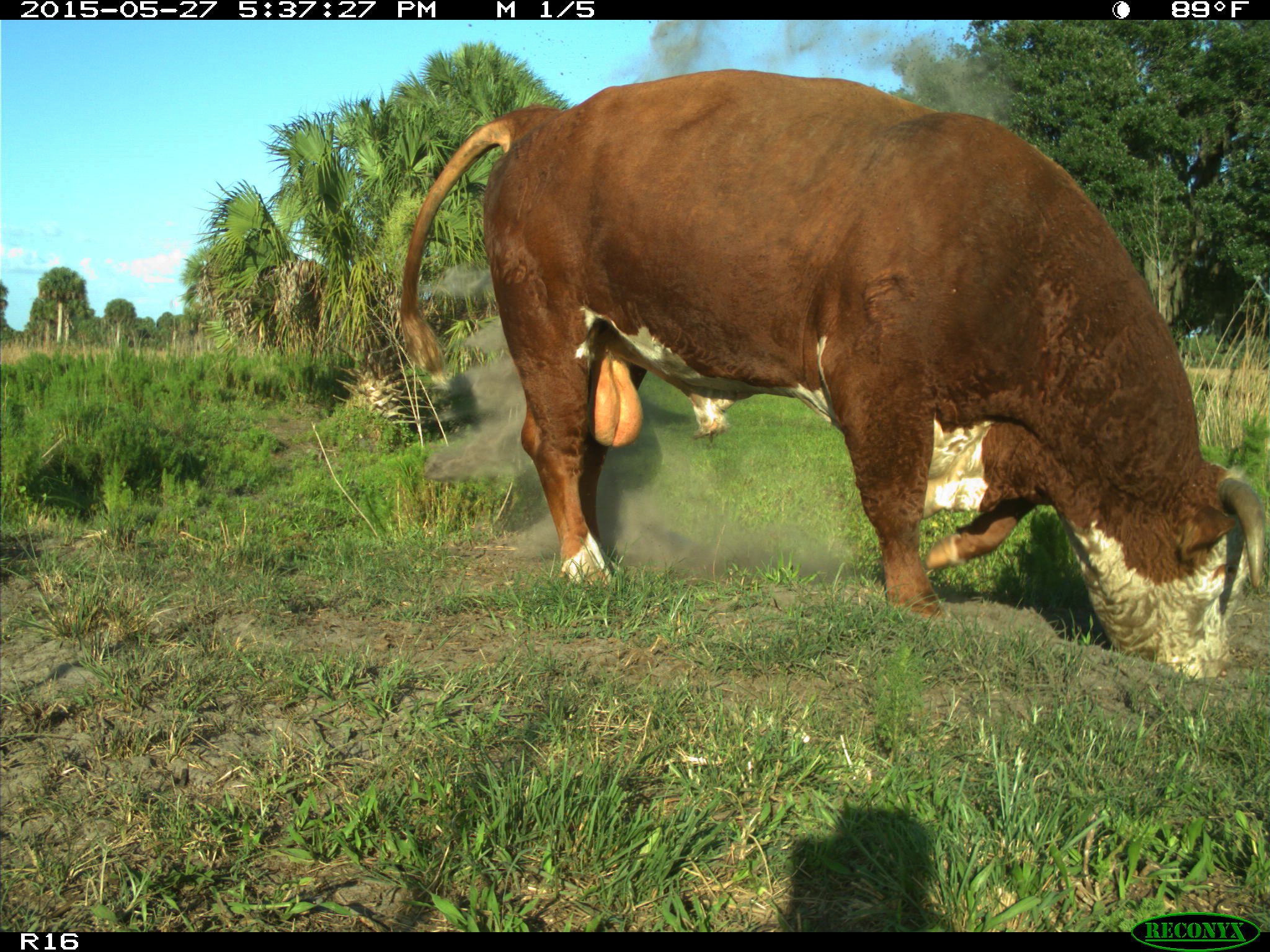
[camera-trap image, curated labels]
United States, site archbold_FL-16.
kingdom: Animalia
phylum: Chordata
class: Mammalia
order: Artiodactyla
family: Bovidae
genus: Bos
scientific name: Bos taurus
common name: domestic cow